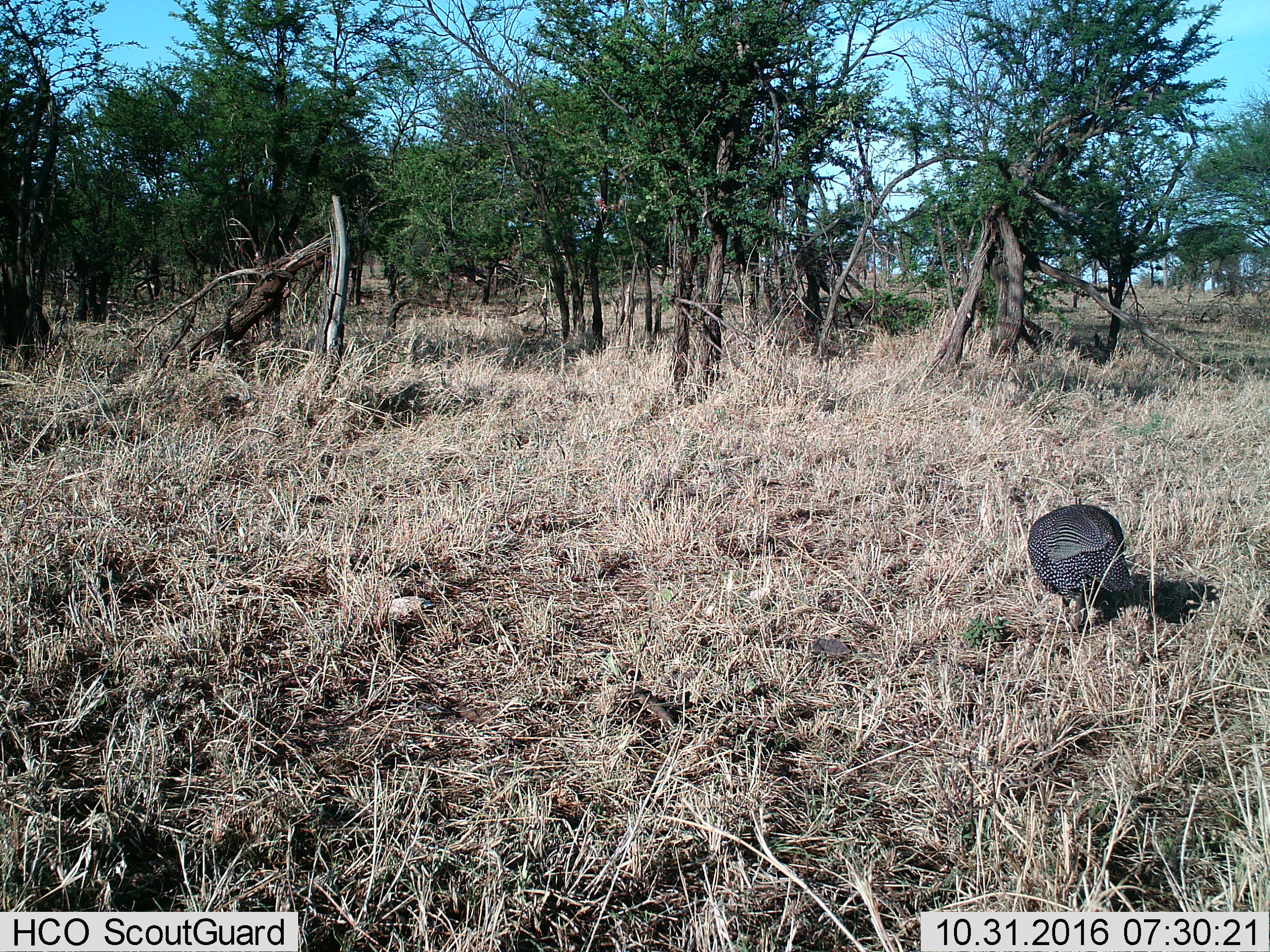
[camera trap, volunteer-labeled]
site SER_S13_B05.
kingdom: Animalia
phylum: Chordata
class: Aves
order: Galliformes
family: Numididae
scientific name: Numididae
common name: guineafowl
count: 1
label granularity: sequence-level